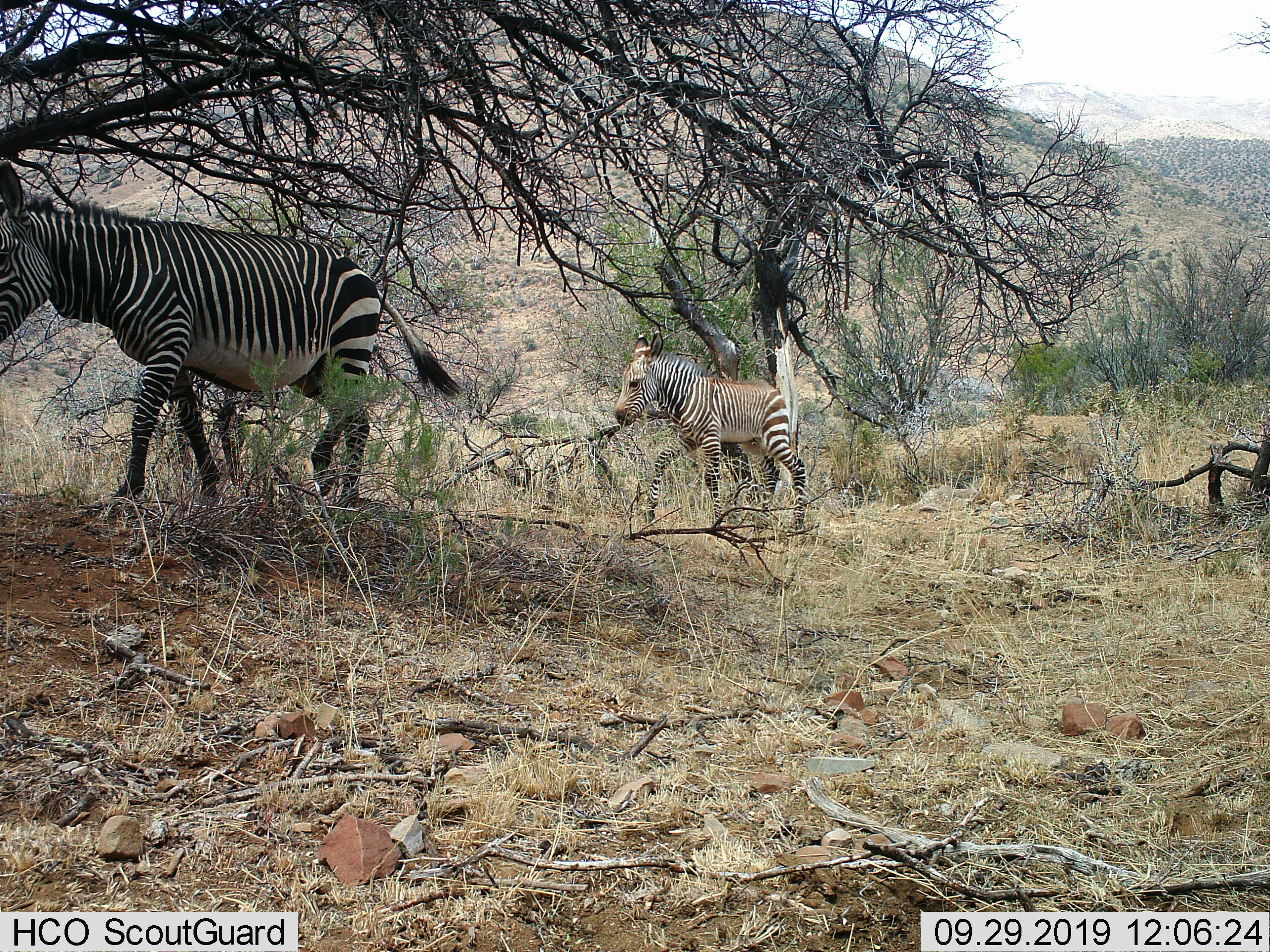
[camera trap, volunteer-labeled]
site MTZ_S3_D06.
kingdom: Animalia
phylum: Chordata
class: Mammalia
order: Perissodactyla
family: Equidae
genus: Equus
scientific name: Equus zebra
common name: mountain zebra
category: zebramountain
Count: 2.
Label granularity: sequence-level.